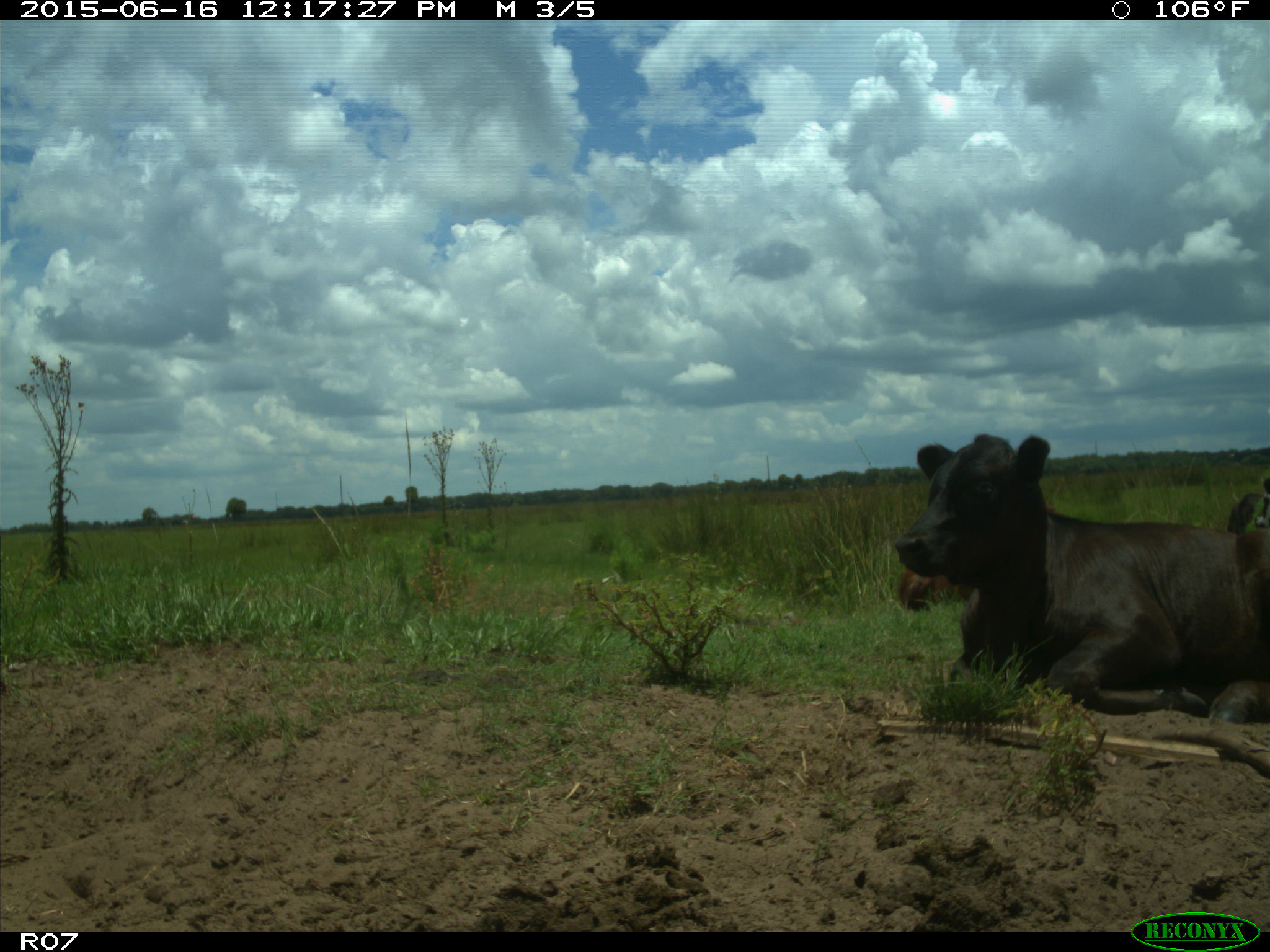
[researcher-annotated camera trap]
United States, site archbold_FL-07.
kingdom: Animalia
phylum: Chordata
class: Mammalia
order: Artiodactyla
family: Bovidae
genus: Bos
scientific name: Bos taurus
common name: domestic cow